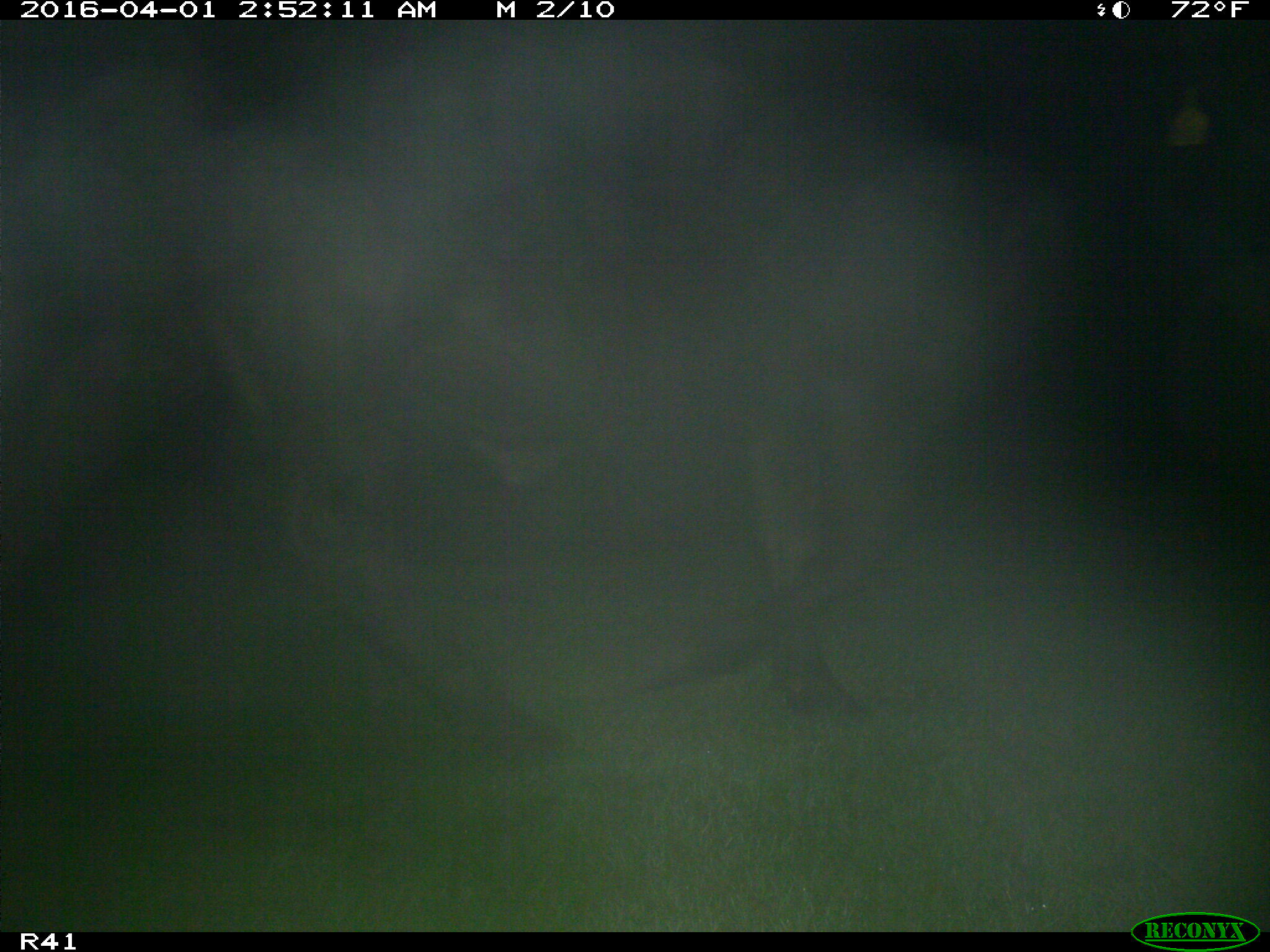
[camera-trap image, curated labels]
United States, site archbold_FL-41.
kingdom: Animalia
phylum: Chordata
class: Mammalia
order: Artiodactyla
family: Bovidae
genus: Bos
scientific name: Bos taurus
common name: domestic cow